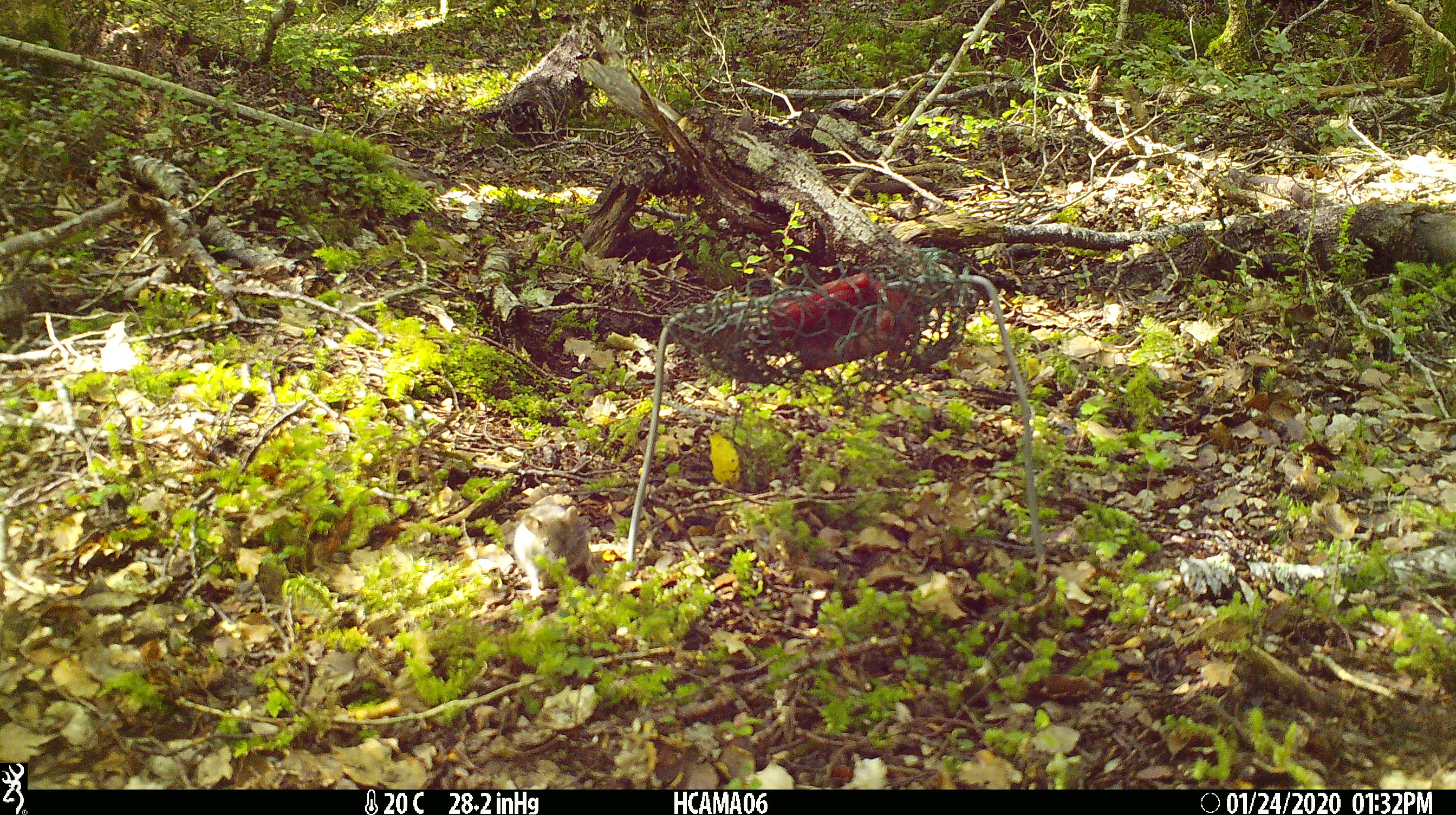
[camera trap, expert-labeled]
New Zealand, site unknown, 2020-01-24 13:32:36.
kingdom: Animalia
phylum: Chordata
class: Mammalia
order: Rodentia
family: Muridae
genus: Mus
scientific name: Mus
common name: mouse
Mouse (Mus).